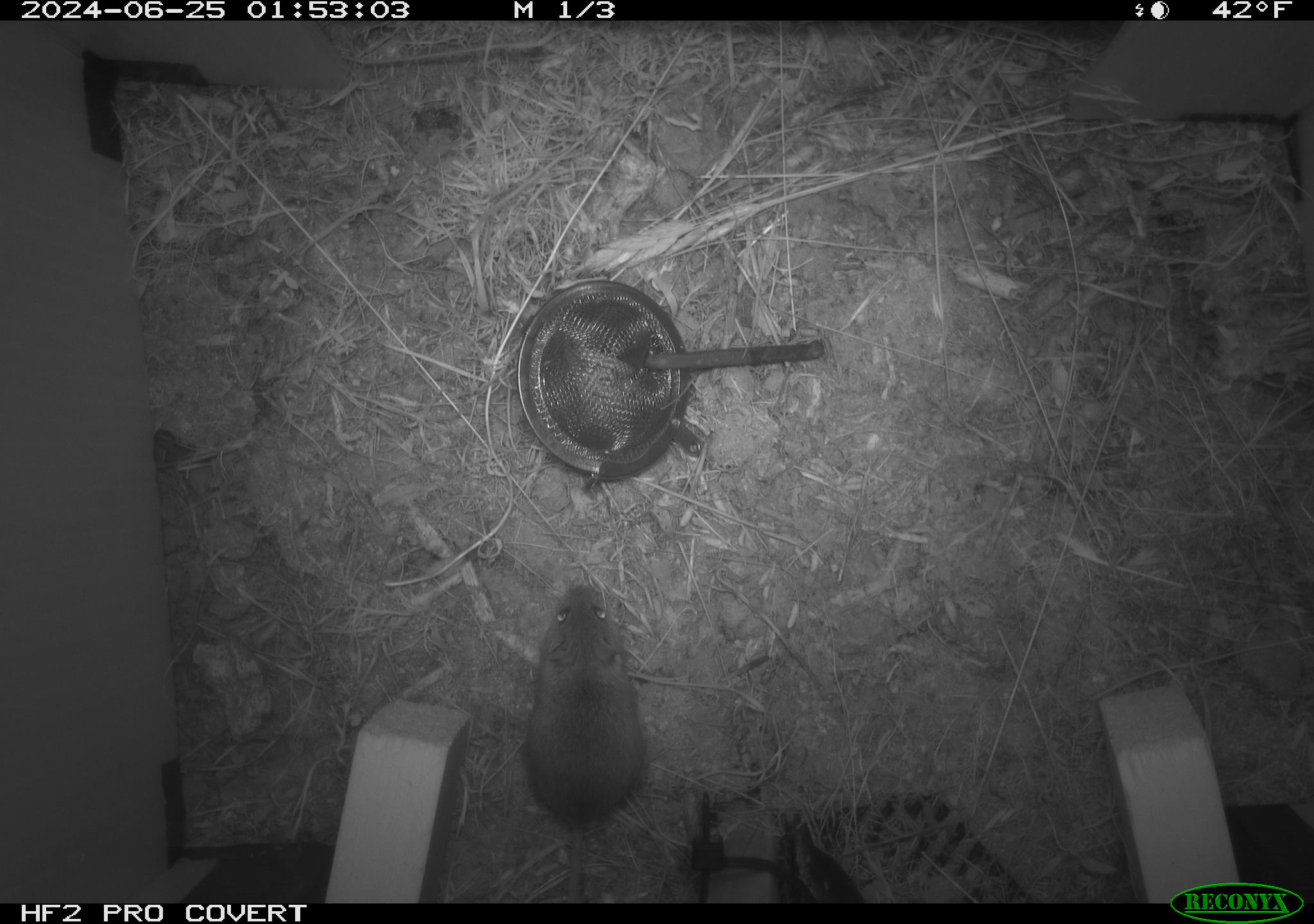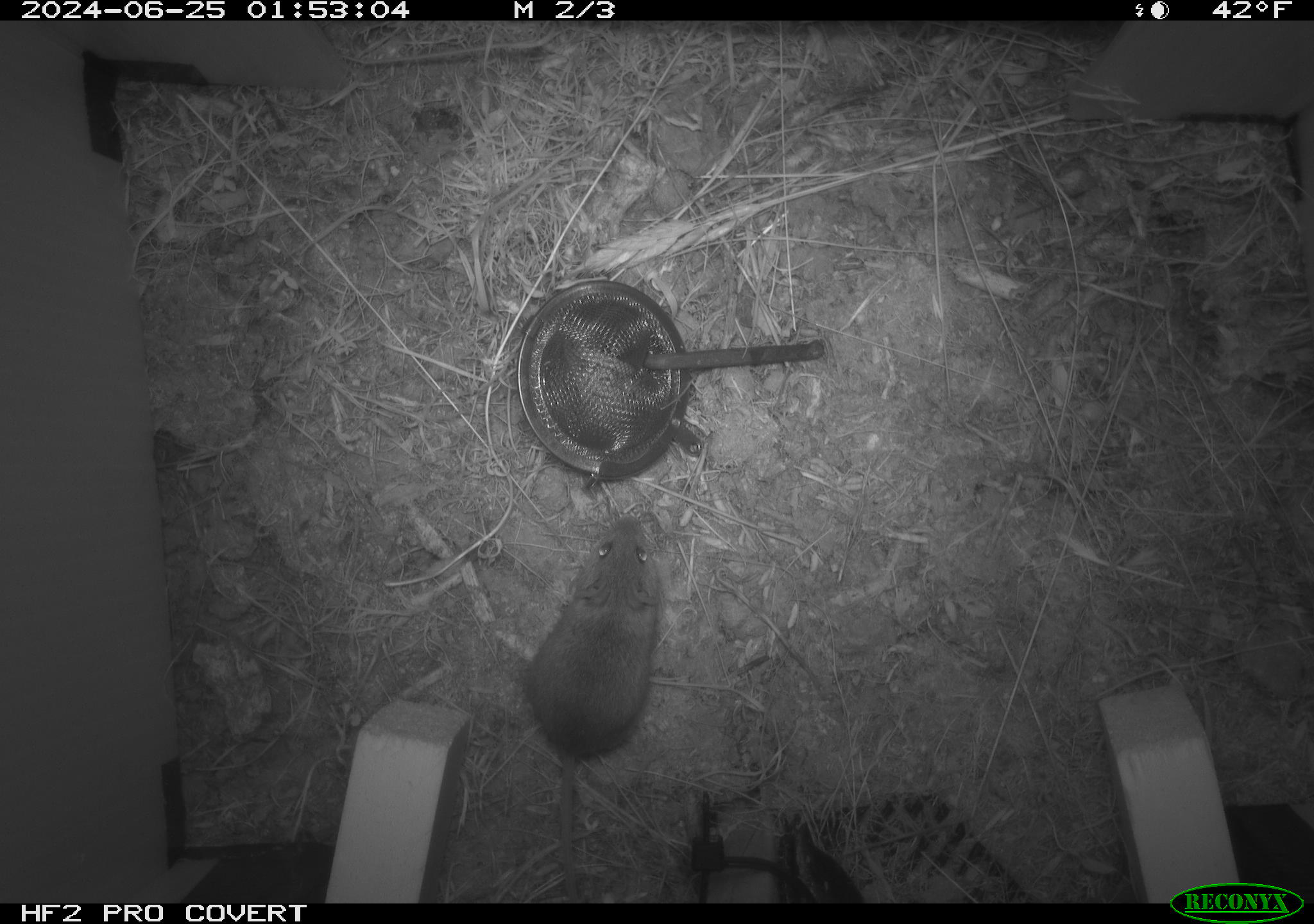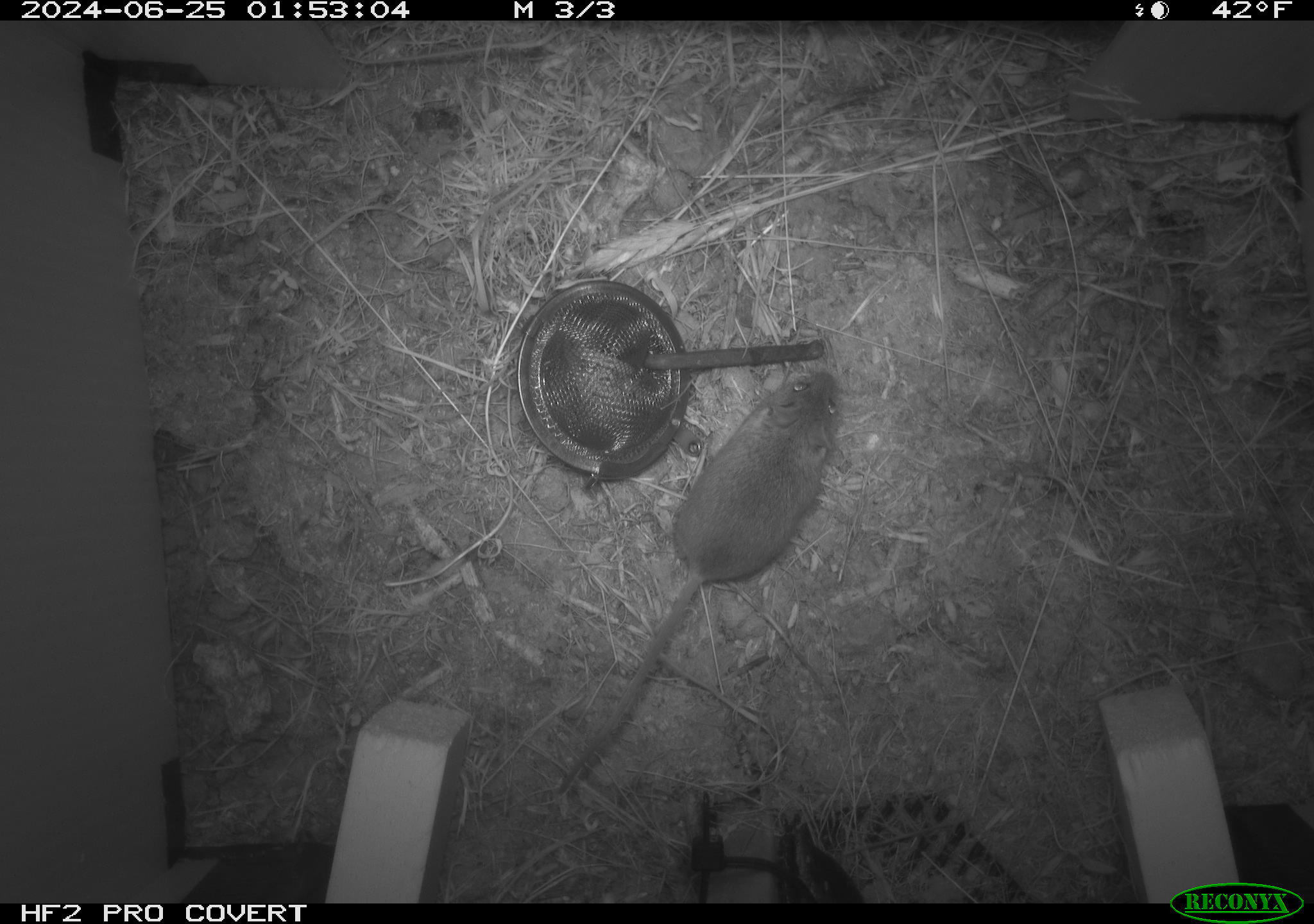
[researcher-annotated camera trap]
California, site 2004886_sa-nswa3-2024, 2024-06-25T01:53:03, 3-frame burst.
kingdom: Animalia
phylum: Chordata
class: Mammalia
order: Rodentia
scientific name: Rodentia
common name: rodent